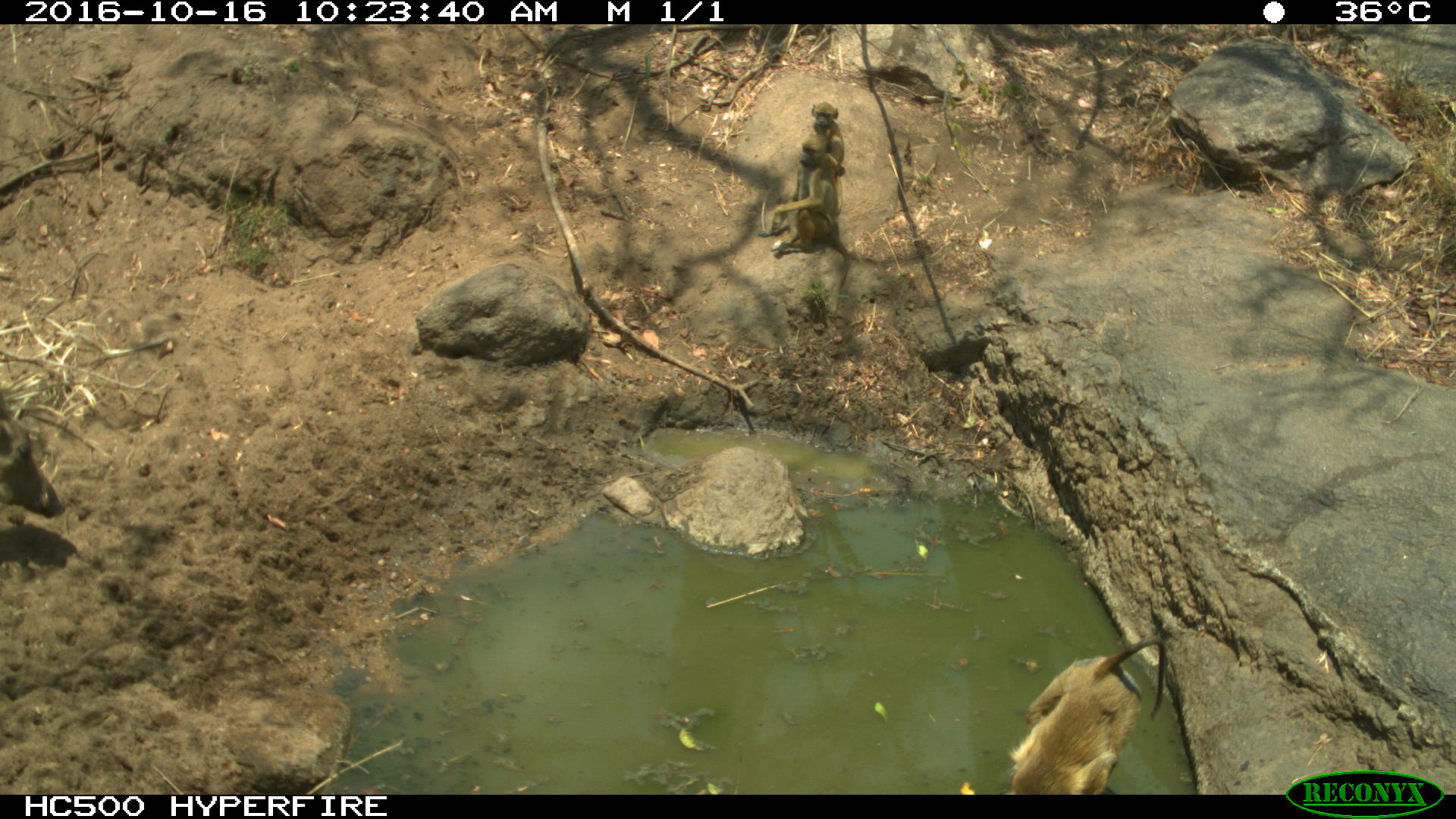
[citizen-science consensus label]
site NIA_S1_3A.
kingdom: Animalia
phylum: Chordata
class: Mammalia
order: Primates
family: Cercopithecidae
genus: Papio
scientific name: Papio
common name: baboon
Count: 3.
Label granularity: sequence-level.